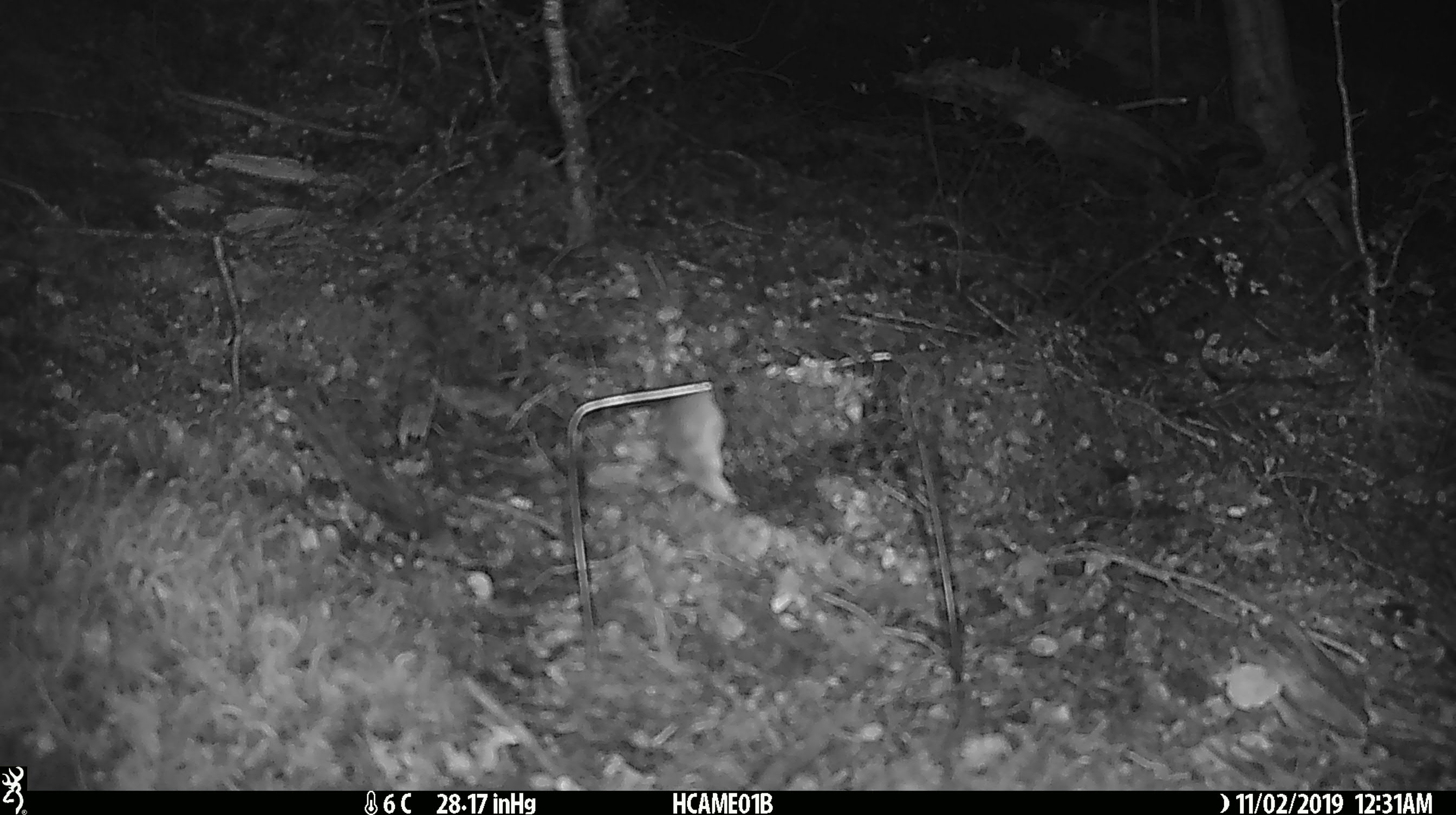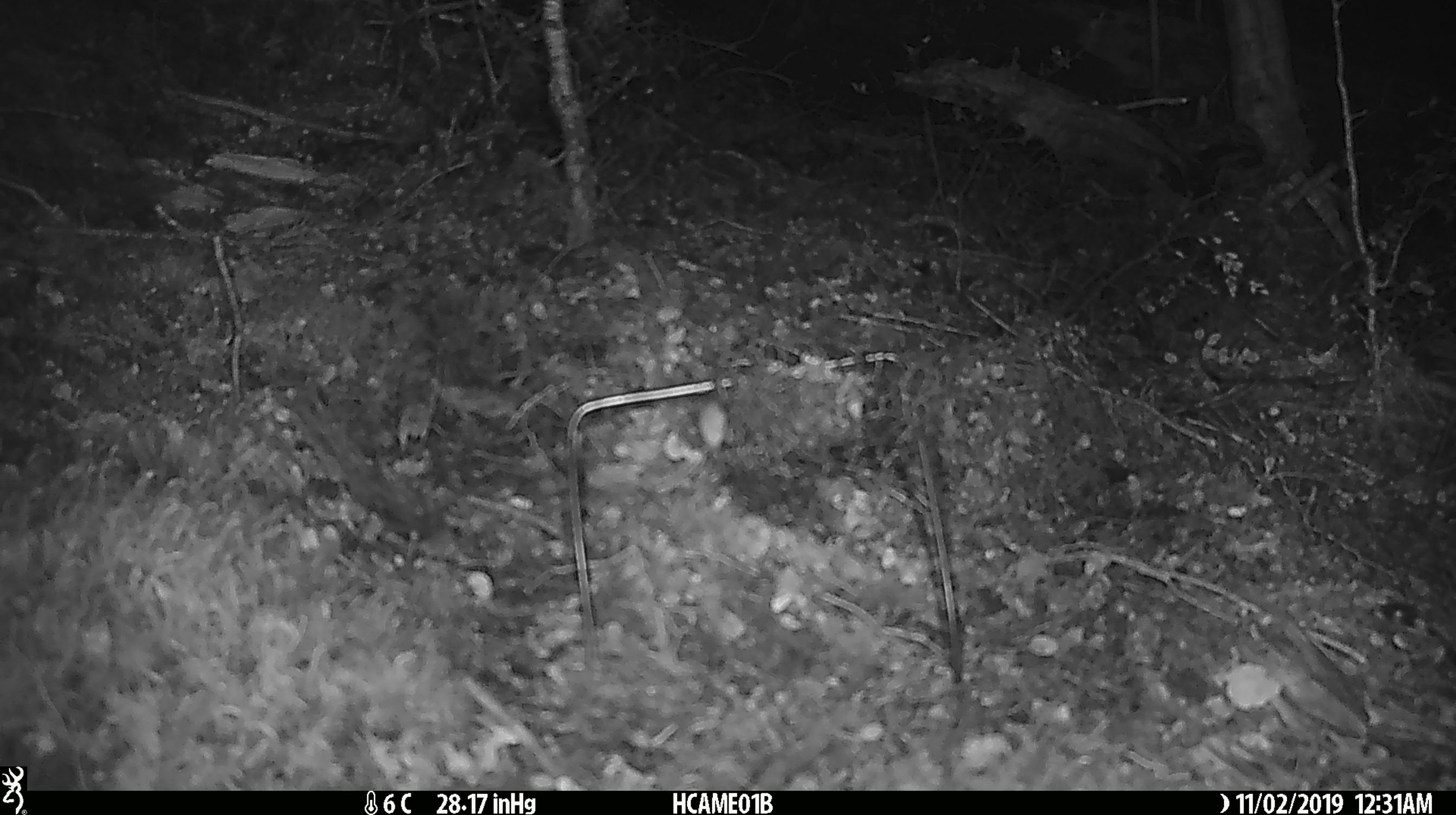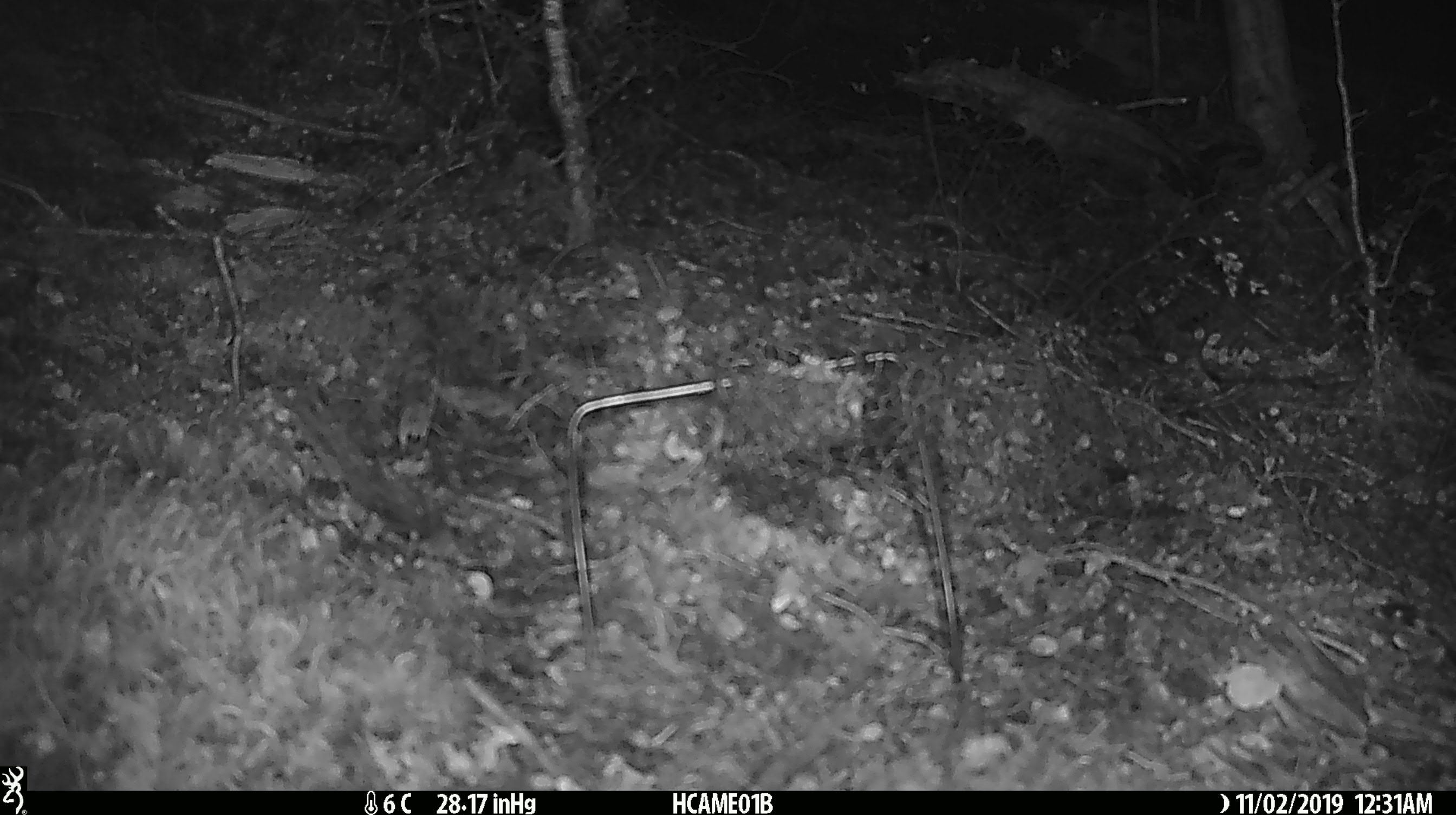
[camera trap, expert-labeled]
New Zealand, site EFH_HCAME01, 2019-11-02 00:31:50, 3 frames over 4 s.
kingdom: Animalia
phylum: Chordata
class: Mammalia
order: Rodentia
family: Muridae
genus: Mus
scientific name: Mus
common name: mouse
Mouse (Mus).